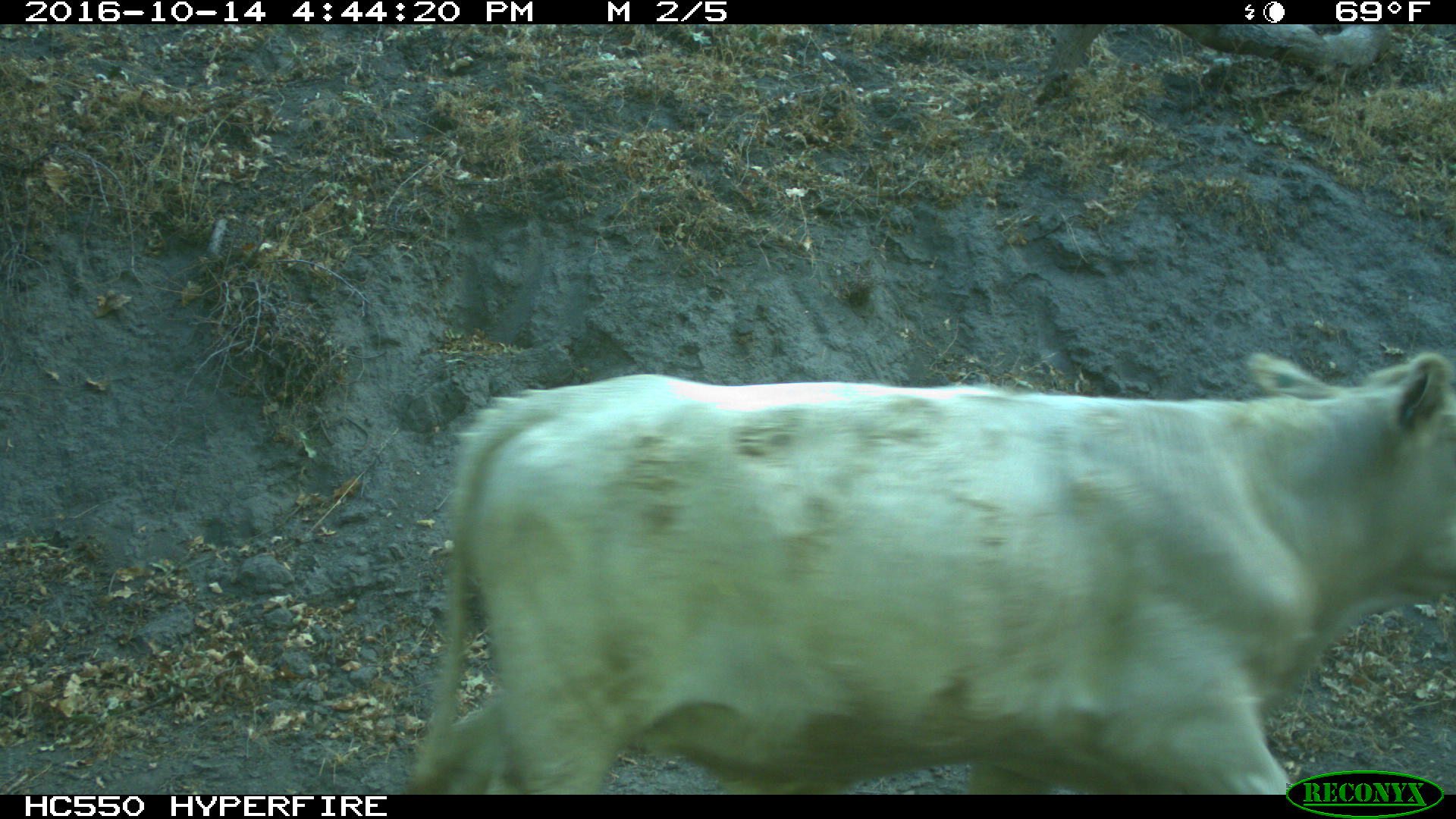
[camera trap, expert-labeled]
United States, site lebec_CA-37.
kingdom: Animalia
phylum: Chordata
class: Mammalia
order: Artiodactyla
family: Bovidae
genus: Bos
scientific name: Bos taurus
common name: domestic cow